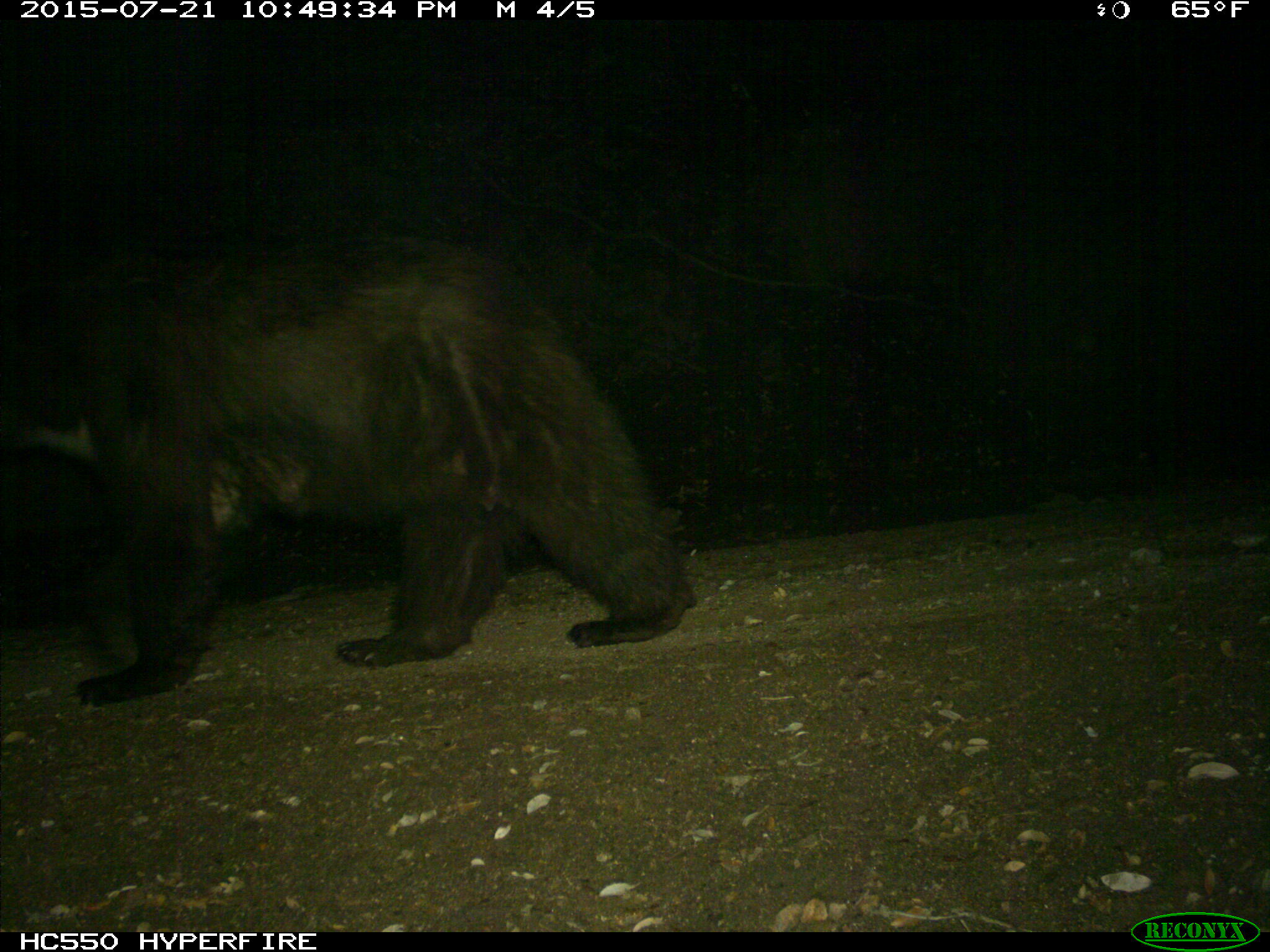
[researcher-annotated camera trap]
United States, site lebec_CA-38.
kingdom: Animalia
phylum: Chordata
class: Mammalia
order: Carnivora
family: Ursidae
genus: Ursus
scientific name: Ursus americanus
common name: american black bear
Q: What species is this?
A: Ursus americanus (american black bear).